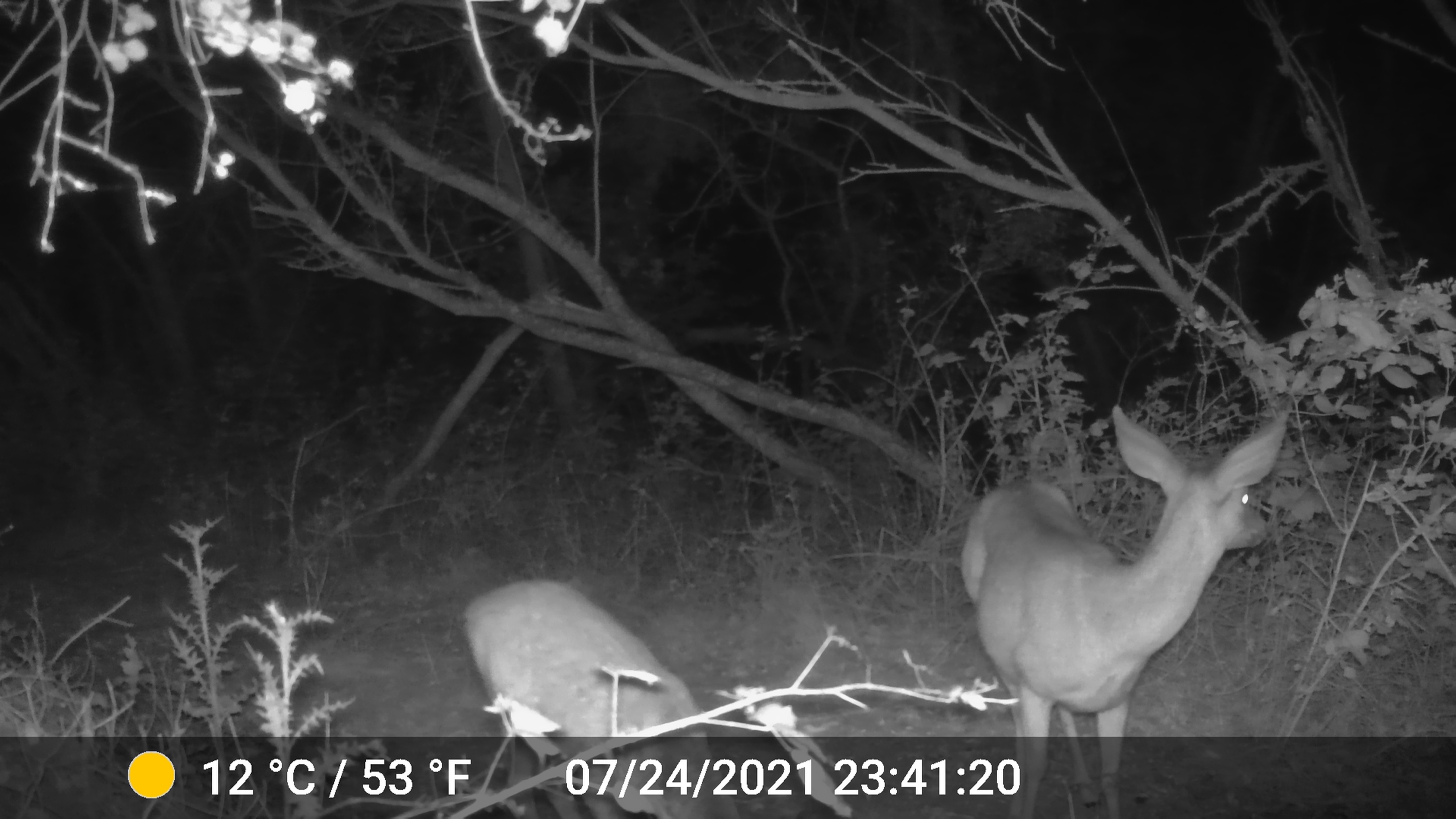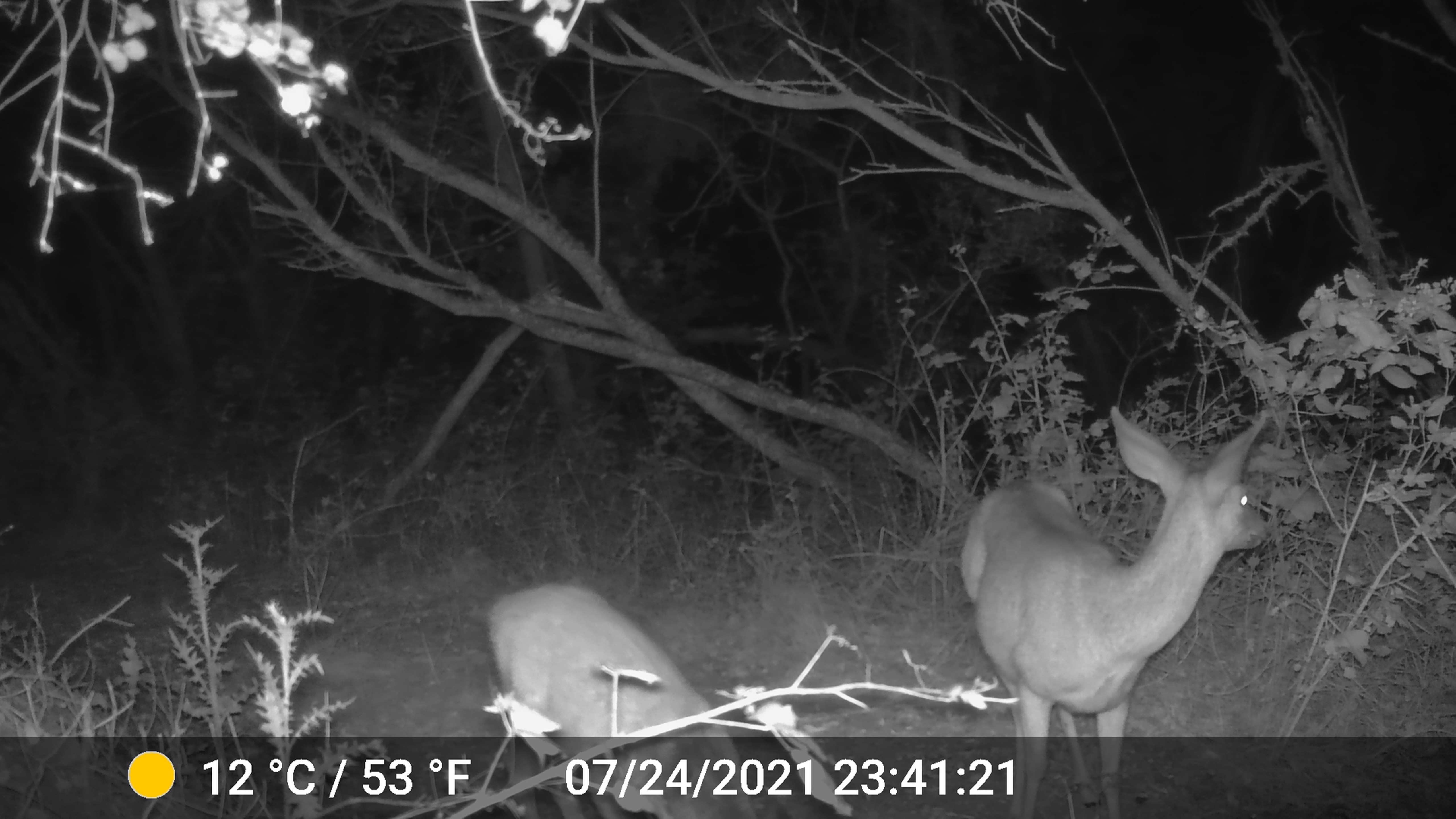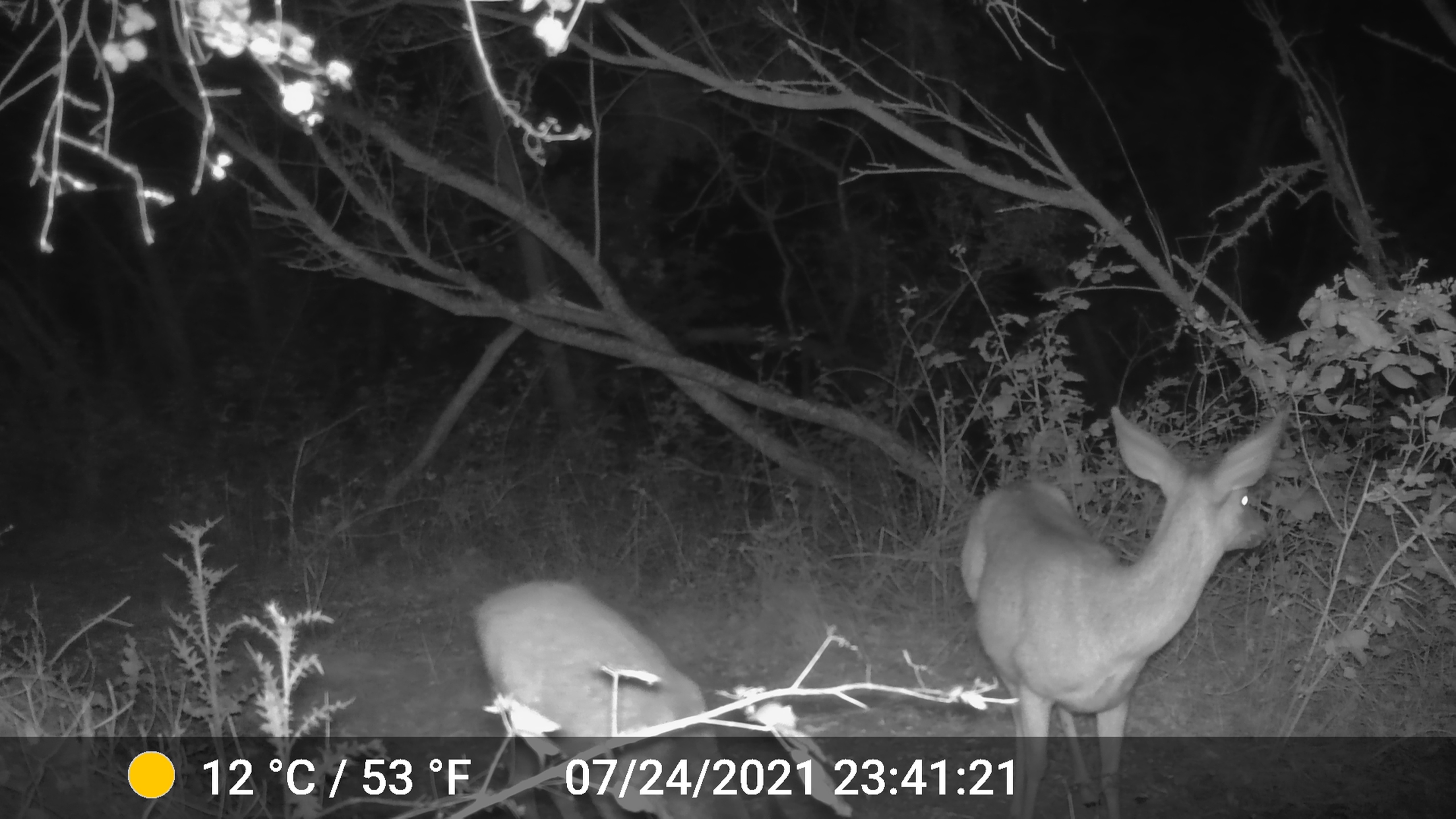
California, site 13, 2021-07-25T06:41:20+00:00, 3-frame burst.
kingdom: Animalia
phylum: Chordata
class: Mammalia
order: Artiodactyla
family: Cervidae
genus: Odocoileus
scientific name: Odocoileus hemionus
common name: mule deer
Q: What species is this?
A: Mule deer (Odocoileus hemionus).